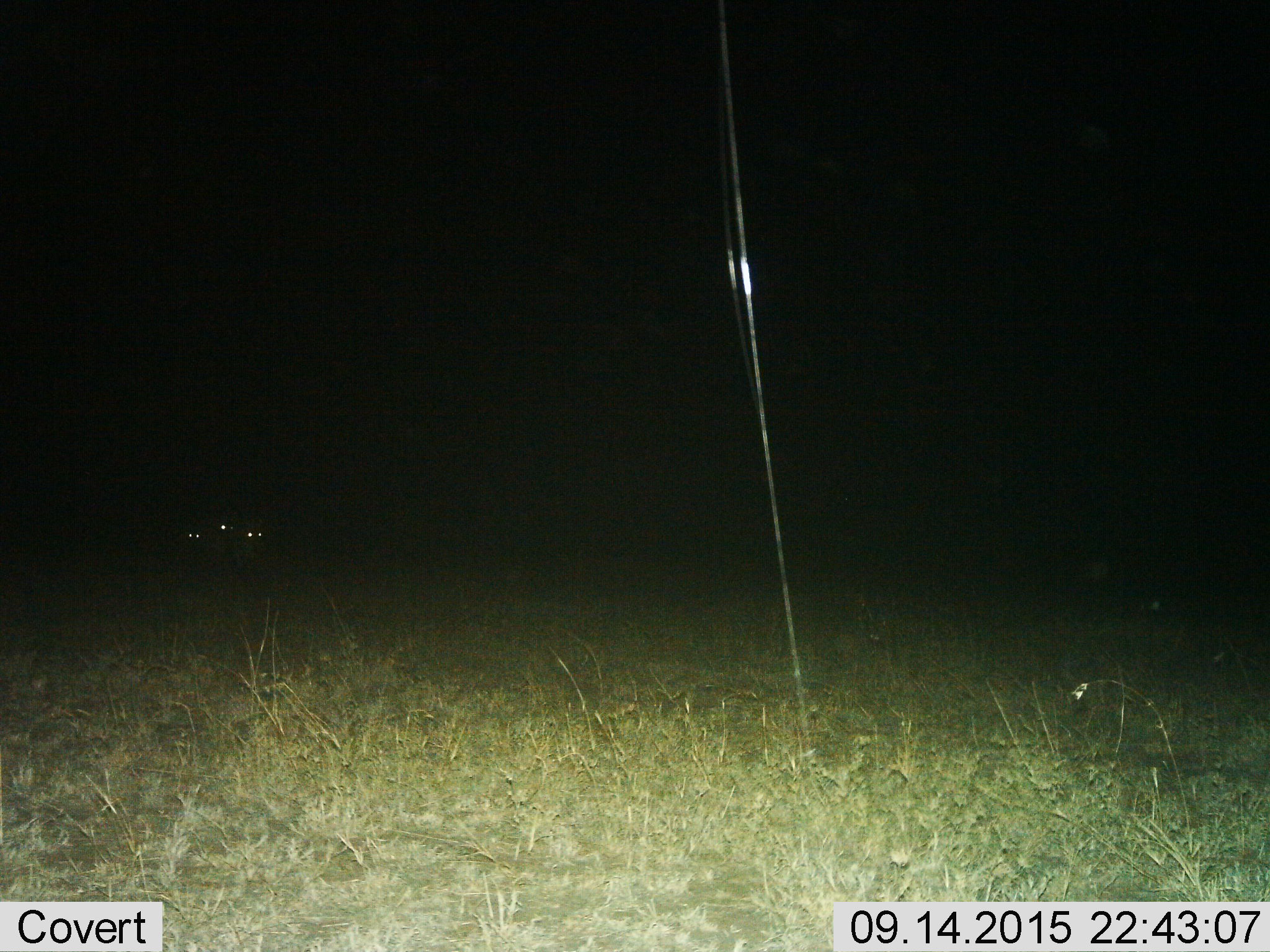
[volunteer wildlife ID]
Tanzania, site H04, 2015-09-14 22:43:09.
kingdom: Animalia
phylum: Chordata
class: Mammalia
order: Carnivora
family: Felidae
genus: Panthera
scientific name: Panthera pardus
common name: leopard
Leopard (Panthera pardus), count 3. Behavior (volunteer vote fractions): standing 0%, resting 0%, moving 100%, interacting 0%. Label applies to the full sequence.